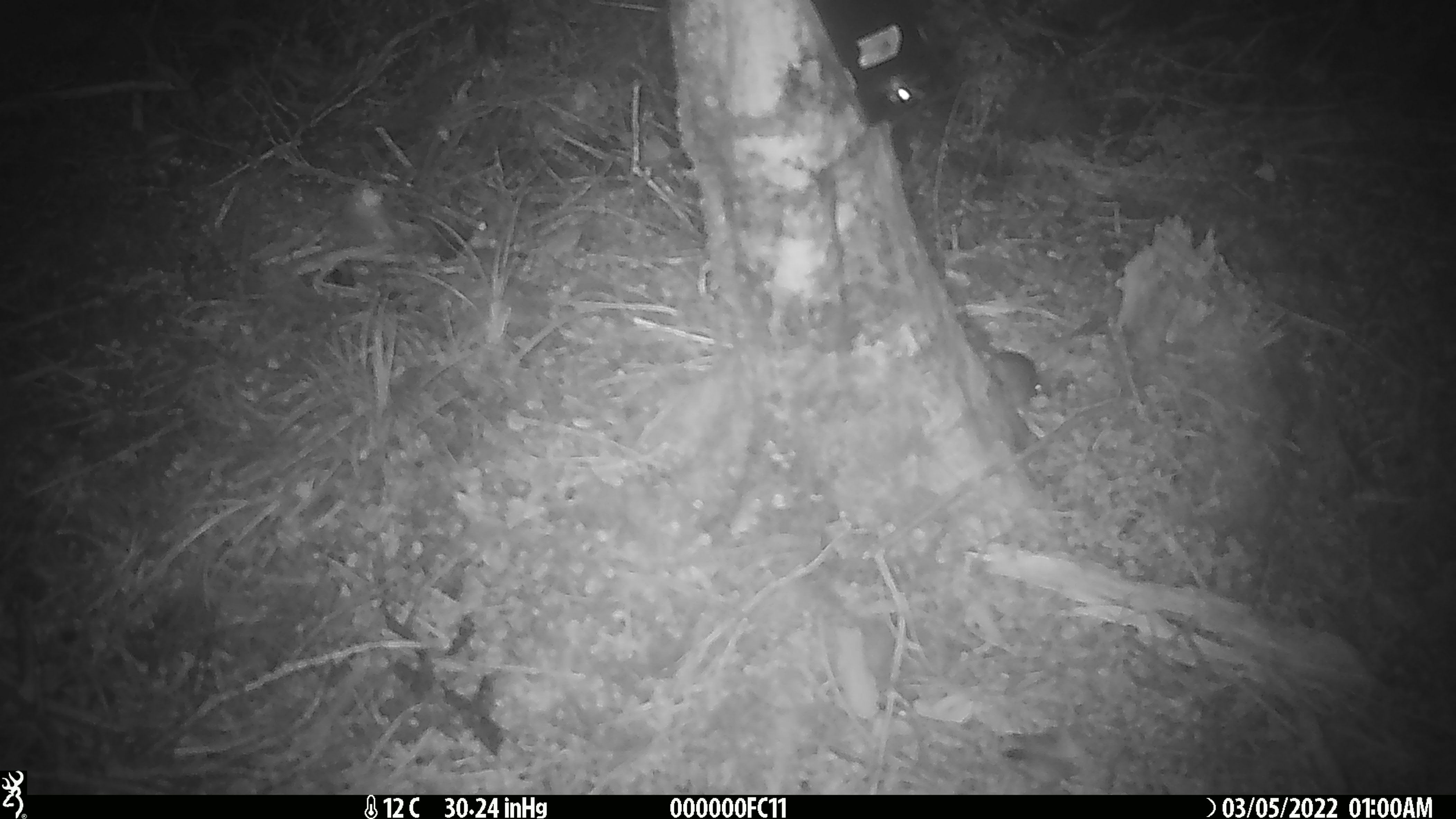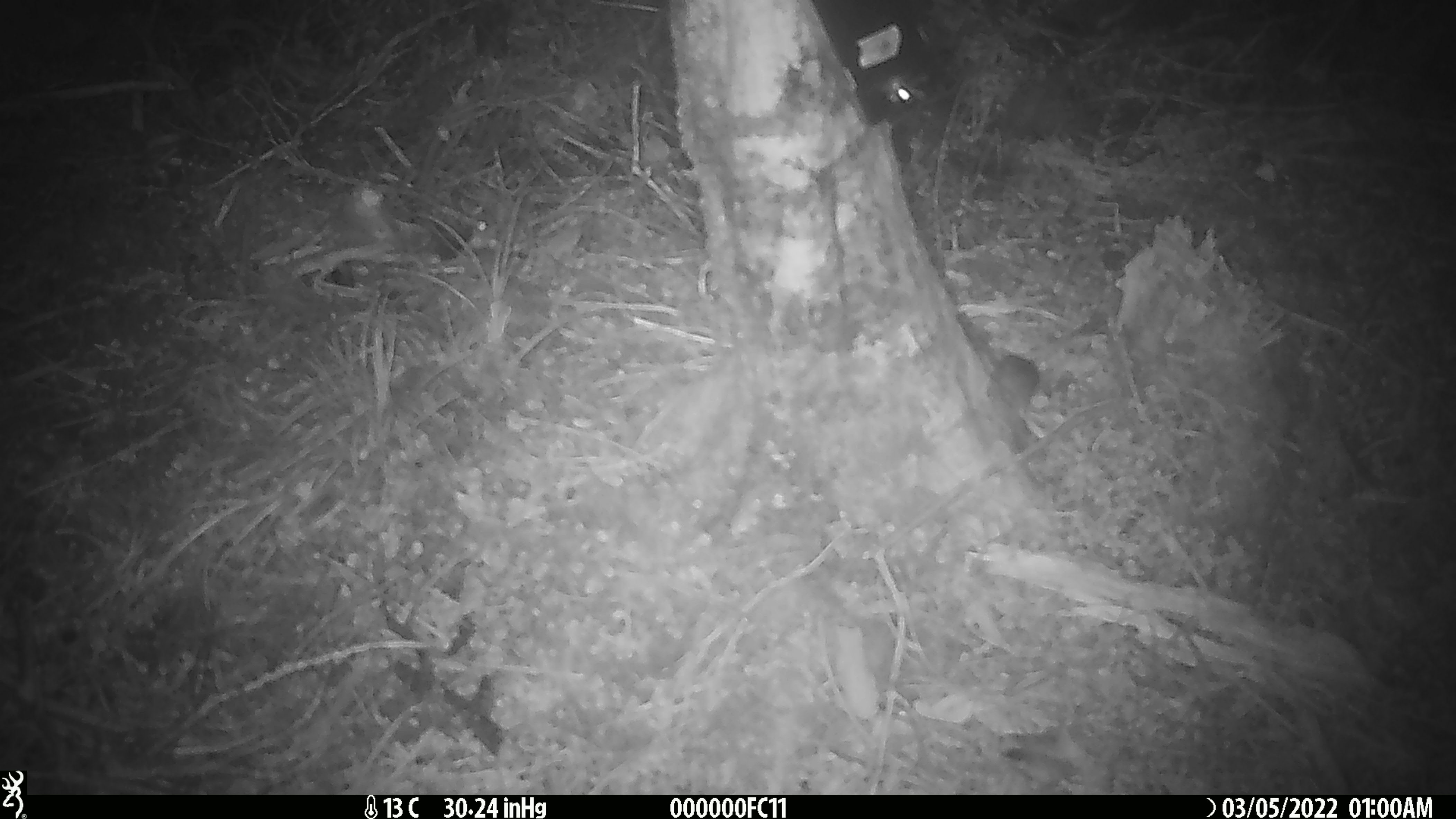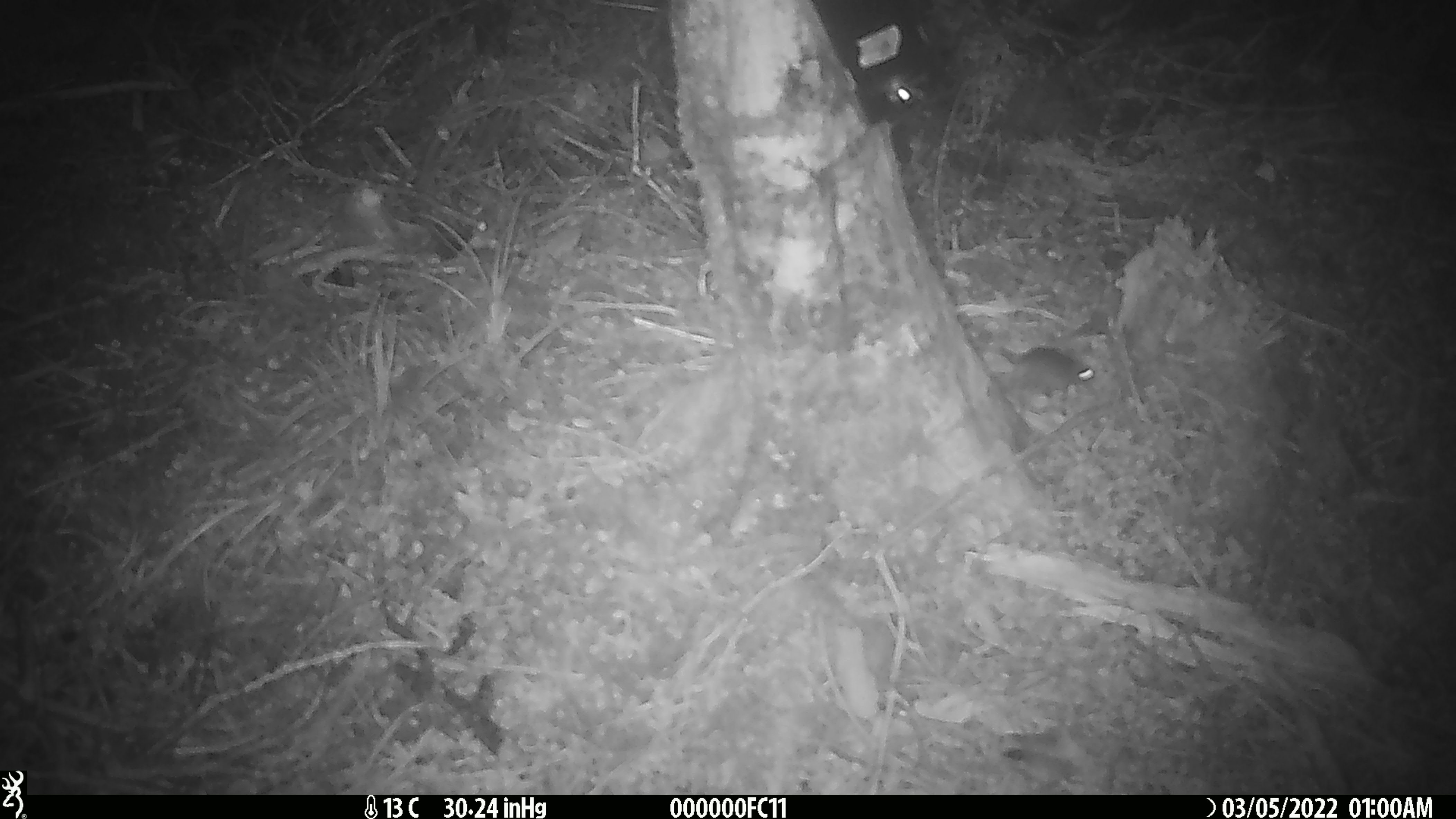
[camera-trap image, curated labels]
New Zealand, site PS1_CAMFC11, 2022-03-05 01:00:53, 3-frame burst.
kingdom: Animalia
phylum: Chordata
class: Mammalia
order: Rodentia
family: Muridae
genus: Mus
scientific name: Mus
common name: mouse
Mouse (Mus).